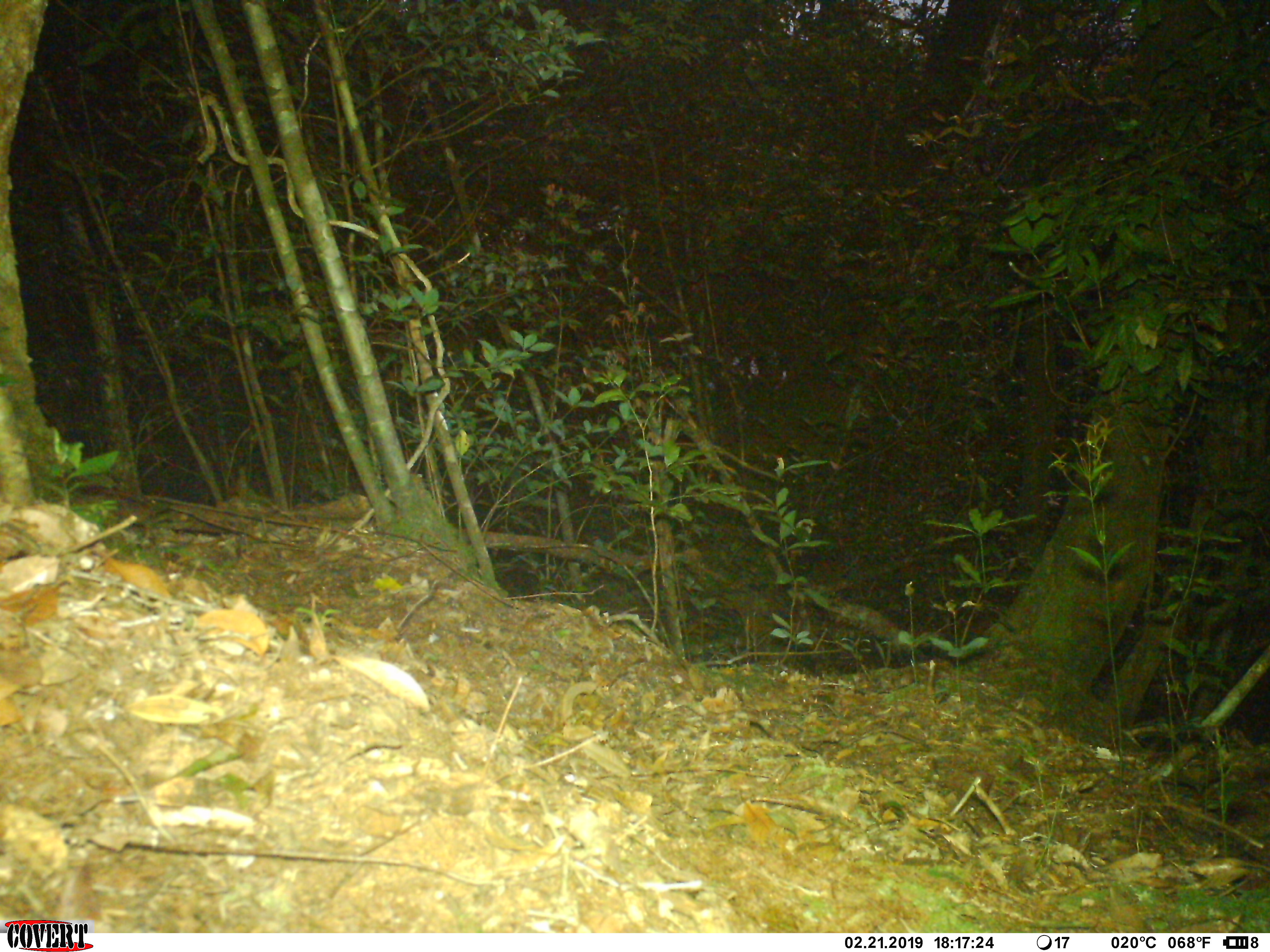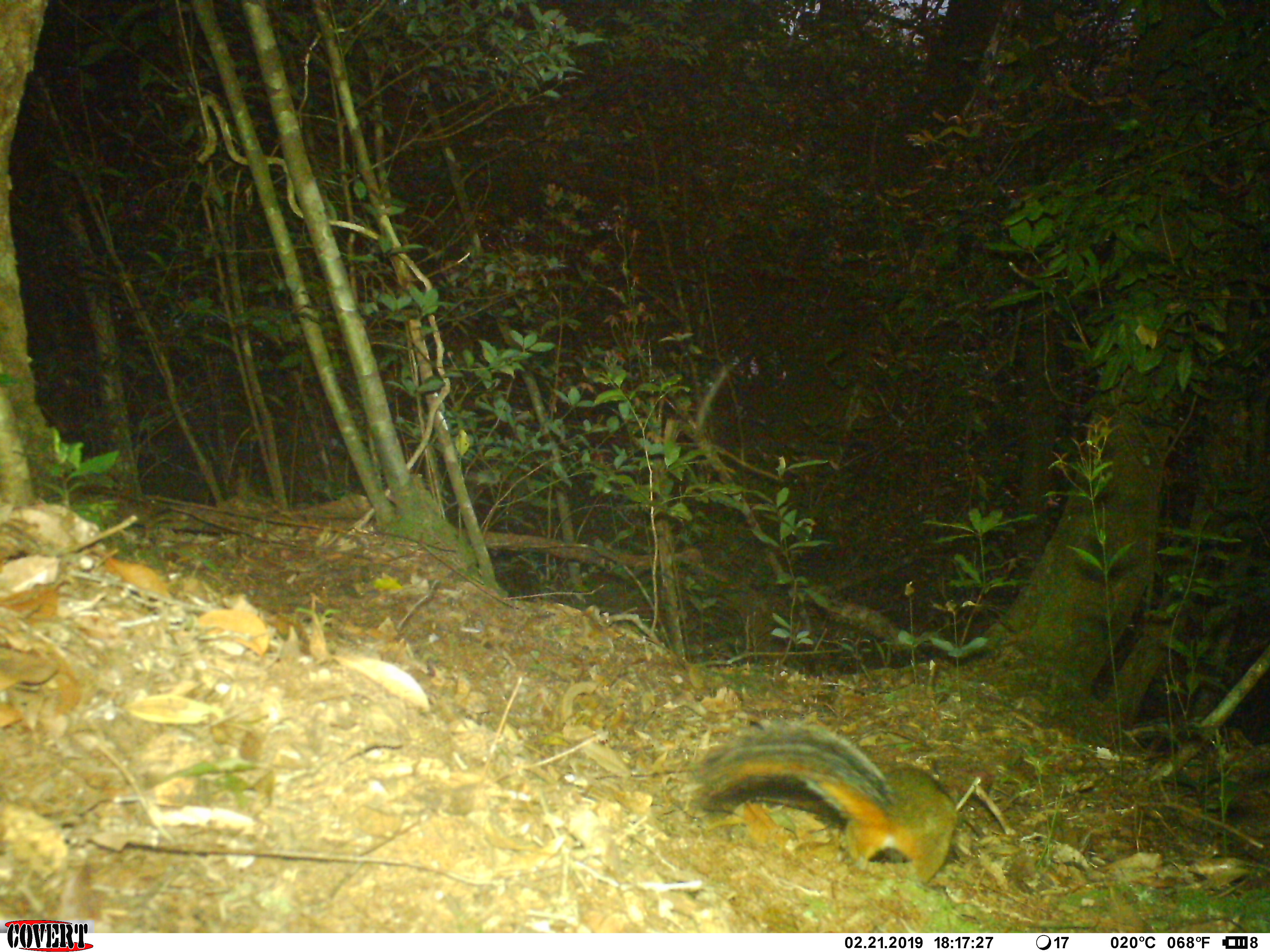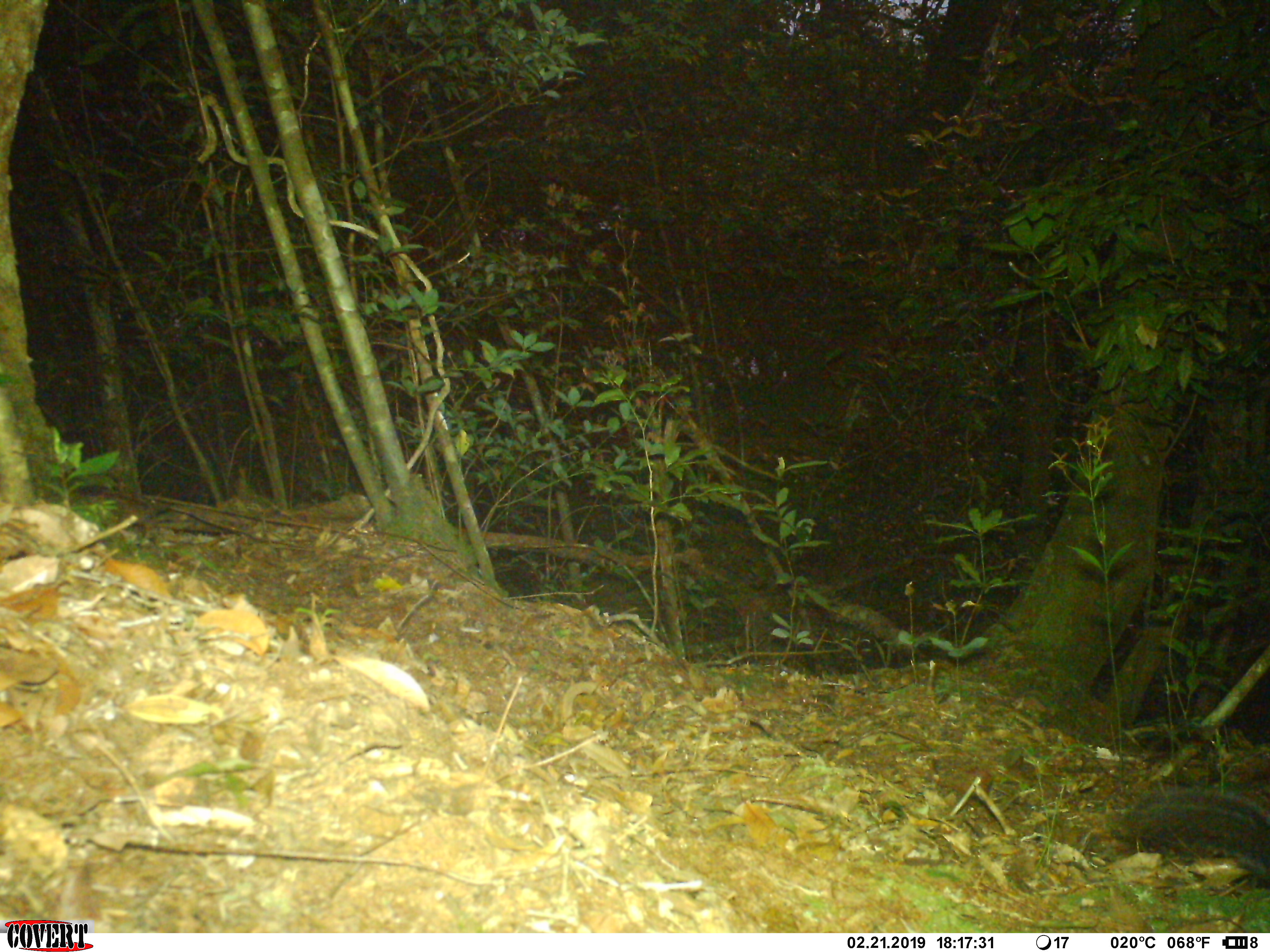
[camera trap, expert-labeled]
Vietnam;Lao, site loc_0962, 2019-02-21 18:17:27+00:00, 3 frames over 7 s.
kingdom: Animalia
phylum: Chordata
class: Mammalia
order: Rodentia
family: Sciuridae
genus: Dremomys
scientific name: Dremomys rufigenis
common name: red-cheeked squirrel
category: red cheeked squirrel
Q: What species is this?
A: Red cheeked squirrel (red-cheeked squirrel) (Dremomys rufigenis).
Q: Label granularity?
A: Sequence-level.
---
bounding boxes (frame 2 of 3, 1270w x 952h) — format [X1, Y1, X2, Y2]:
red cheeked squirrel: [675, 716, 960, 886]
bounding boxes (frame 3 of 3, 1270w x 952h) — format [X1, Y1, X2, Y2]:
red cheeked squirrel: [1100, 786, 1269, 889]